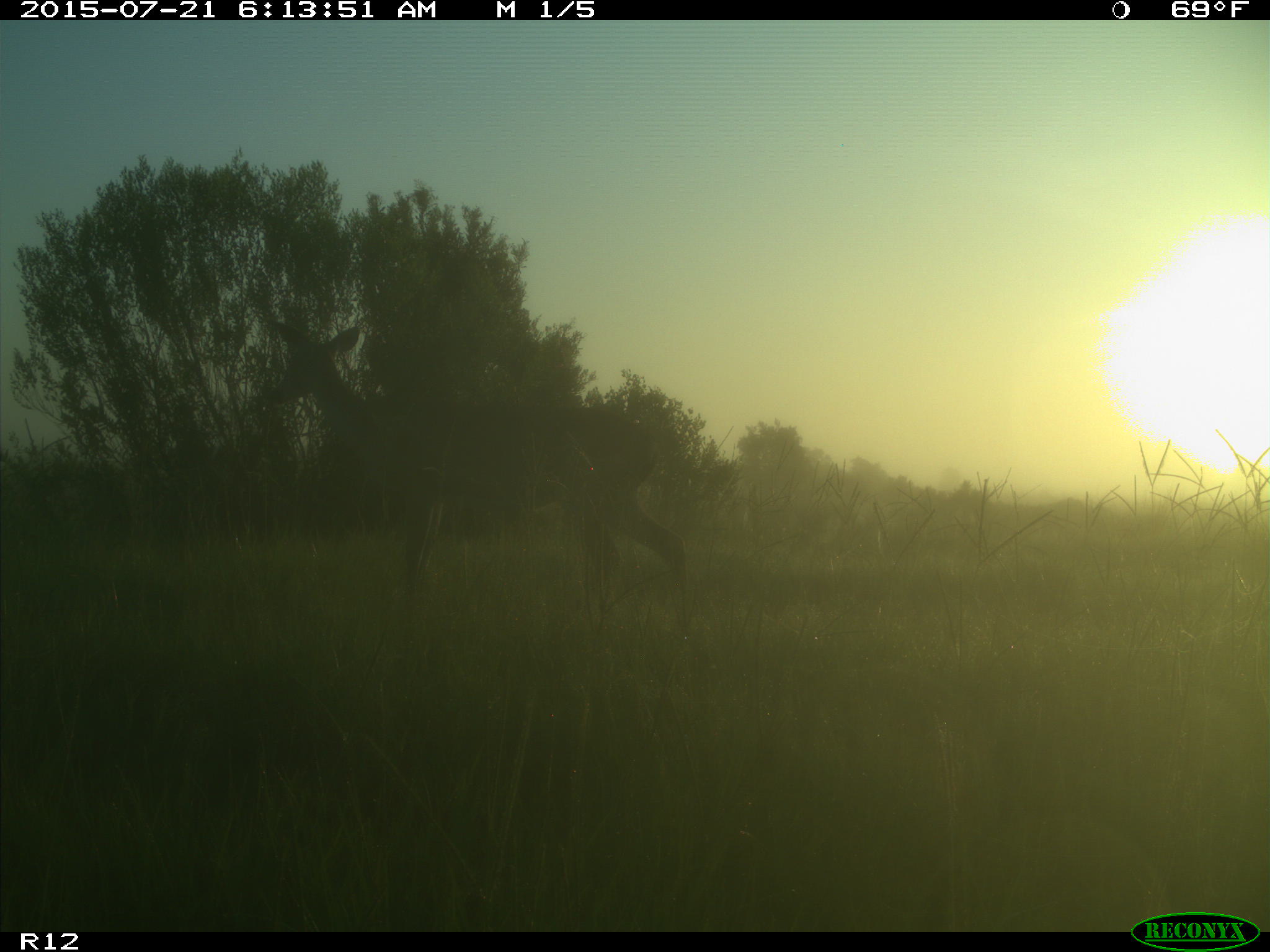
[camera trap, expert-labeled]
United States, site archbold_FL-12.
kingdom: Animalia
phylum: Chordata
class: Mammalia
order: Artiodactyla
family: Cervidae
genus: Odocoileus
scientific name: Odocoileus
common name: deer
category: unidentified deer